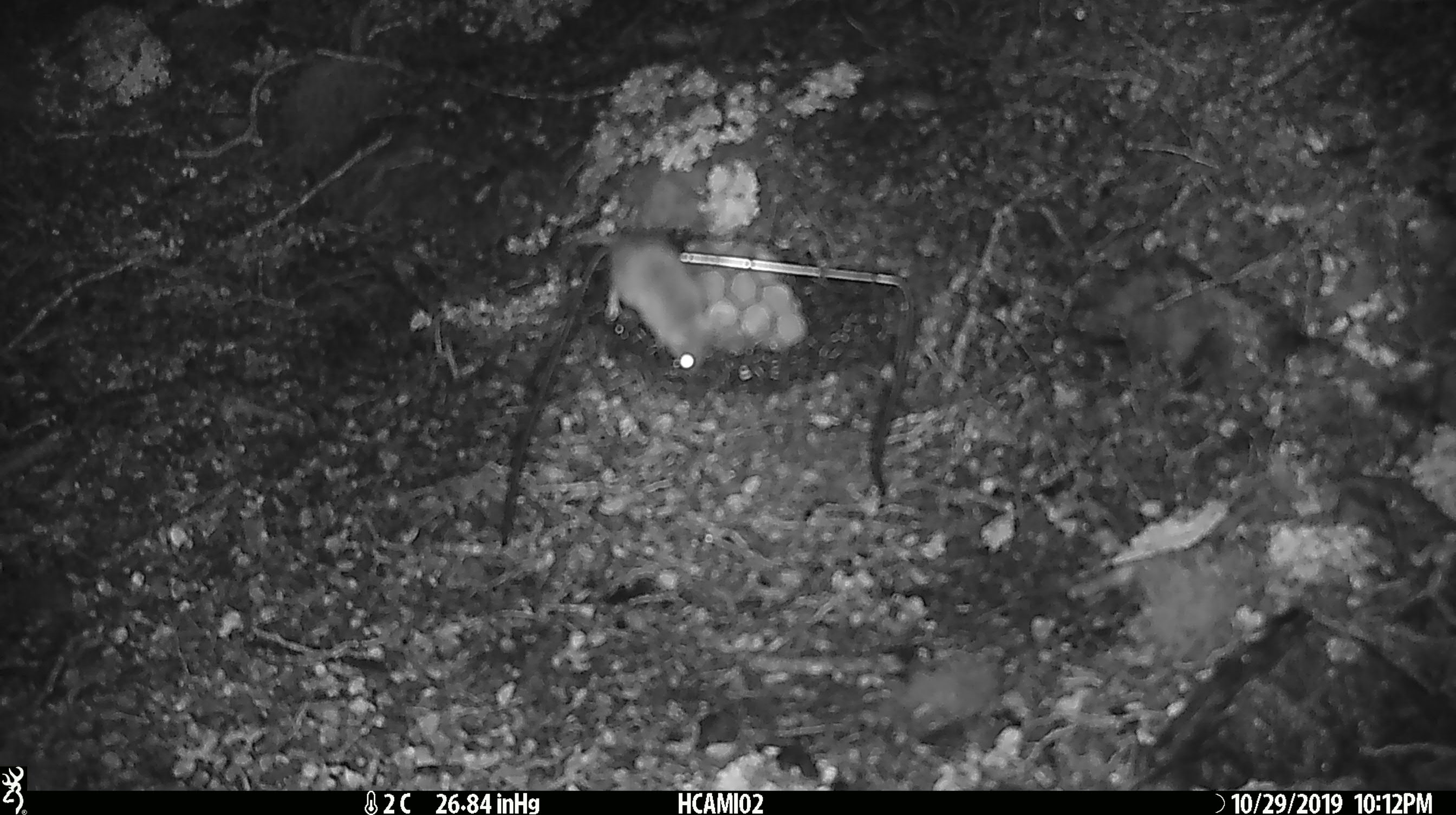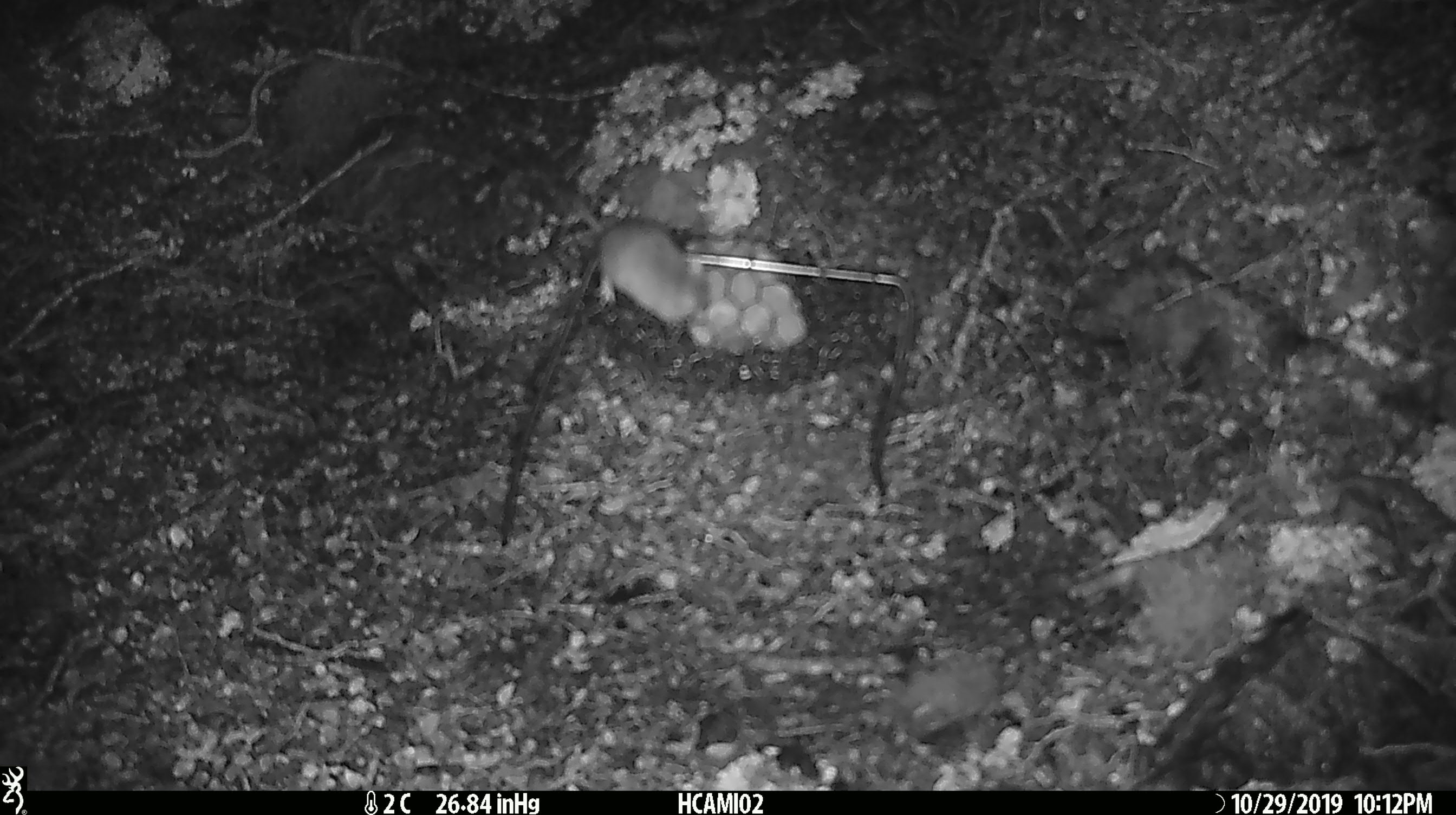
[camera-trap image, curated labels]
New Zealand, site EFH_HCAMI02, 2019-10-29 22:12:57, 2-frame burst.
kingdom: Animalia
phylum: Chordata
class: Mammalia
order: Rodentia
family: Muridae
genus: Mus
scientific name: Mus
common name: mouse